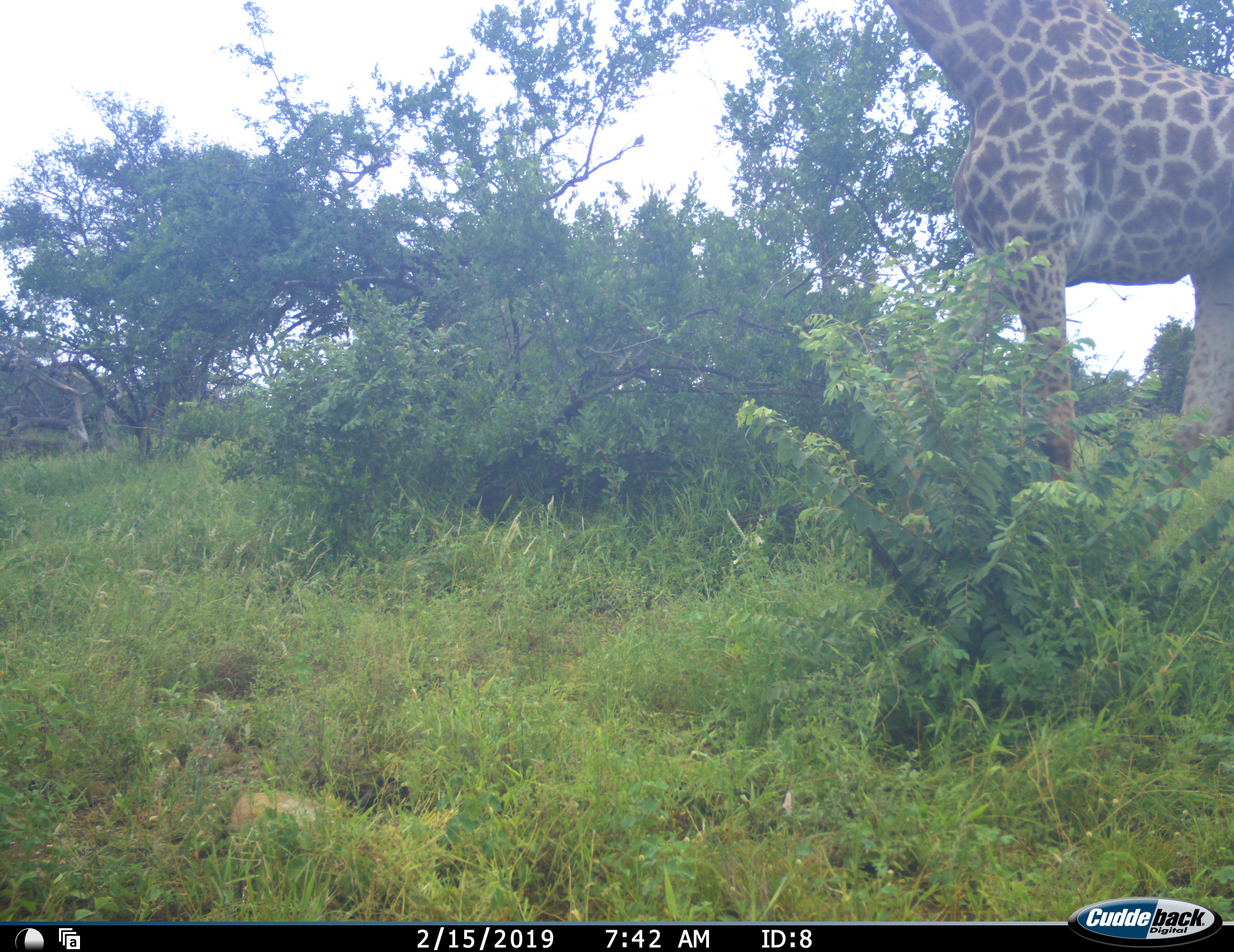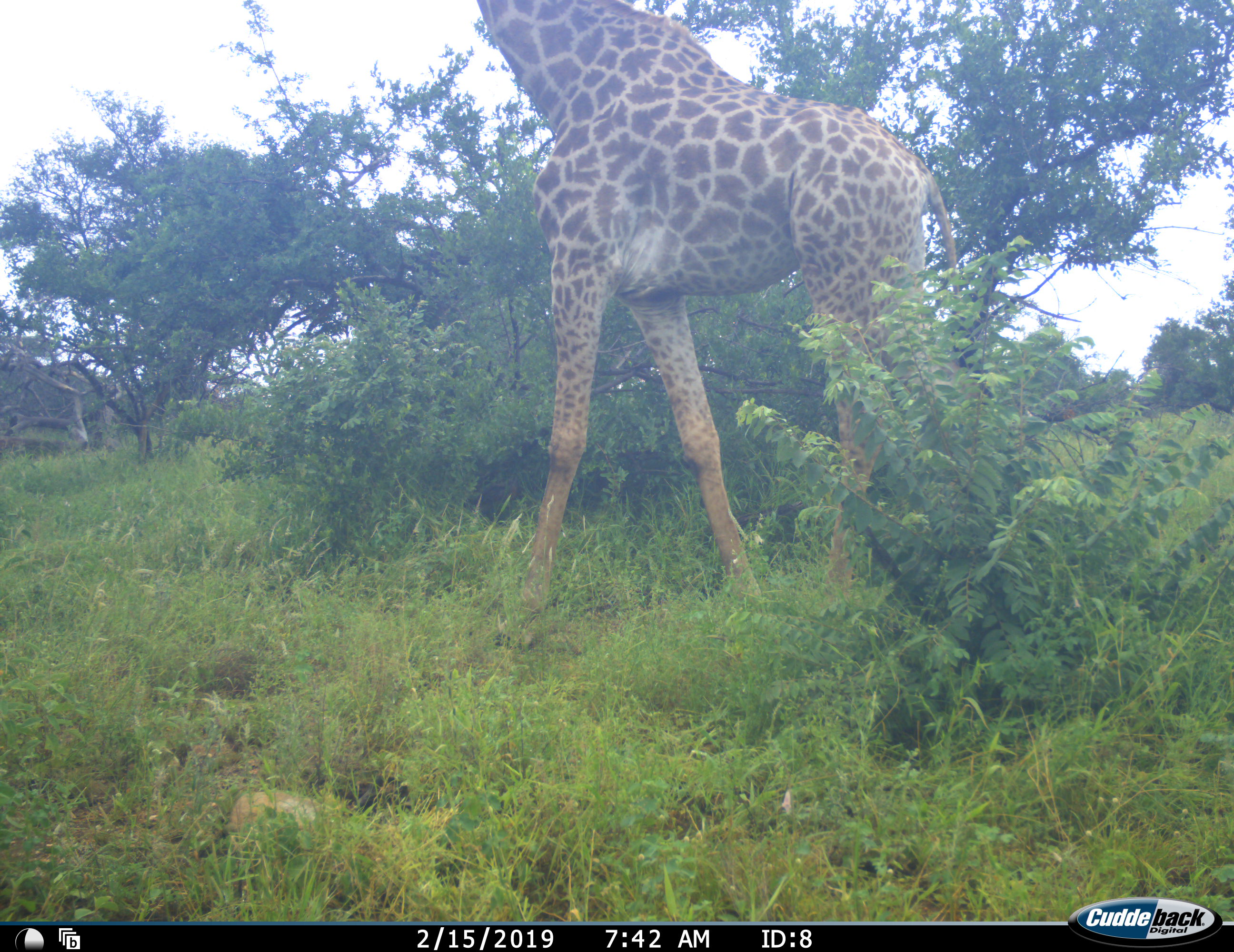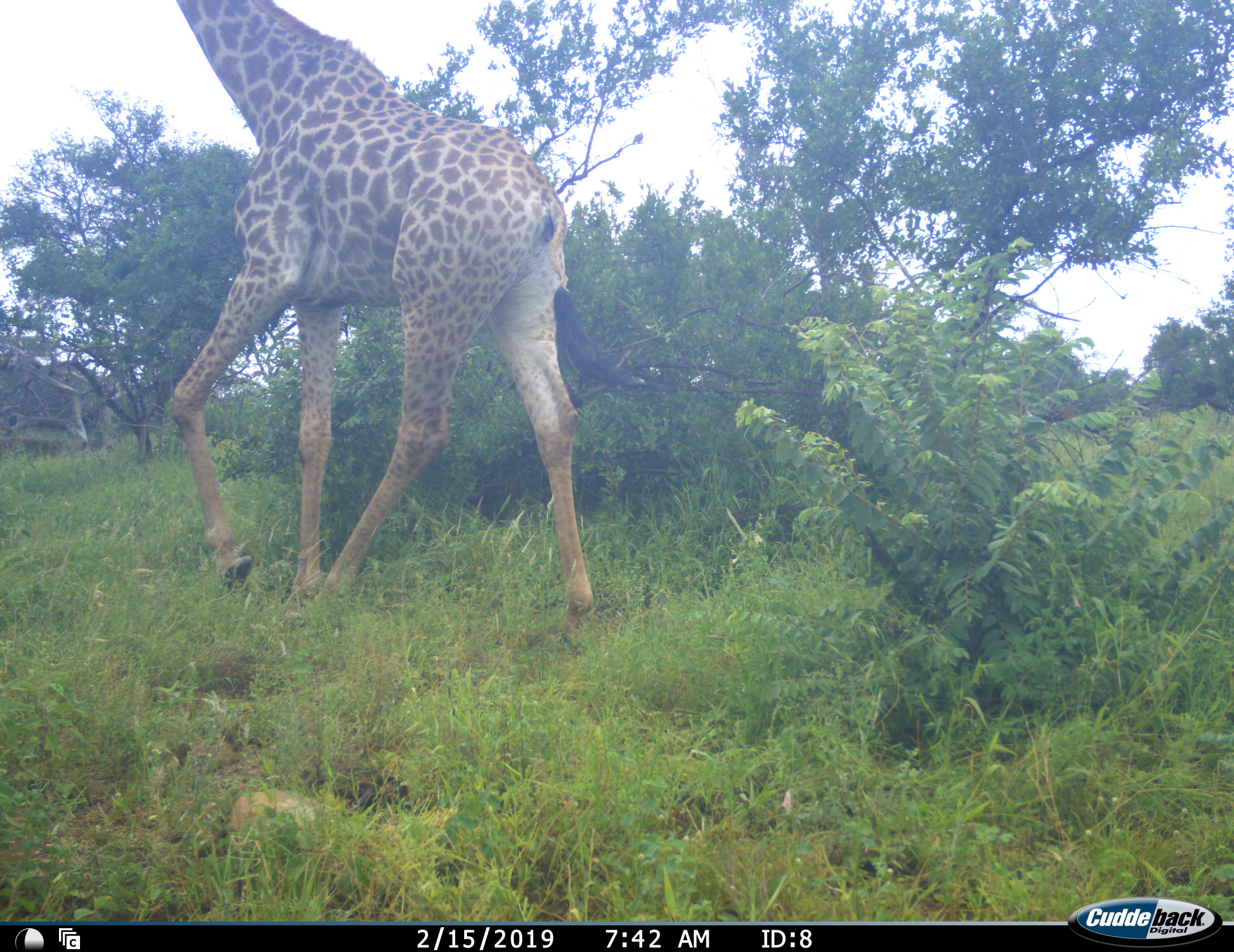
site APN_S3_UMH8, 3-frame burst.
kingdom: Animalia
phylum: Chordata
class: Mammalia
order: Artiodactyla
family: Giraffidae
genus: Giraffa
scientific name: Giraffa camelopardalis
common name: giraffe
Giraffe (Giraffa camelopardalis), count 1. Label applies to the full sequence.